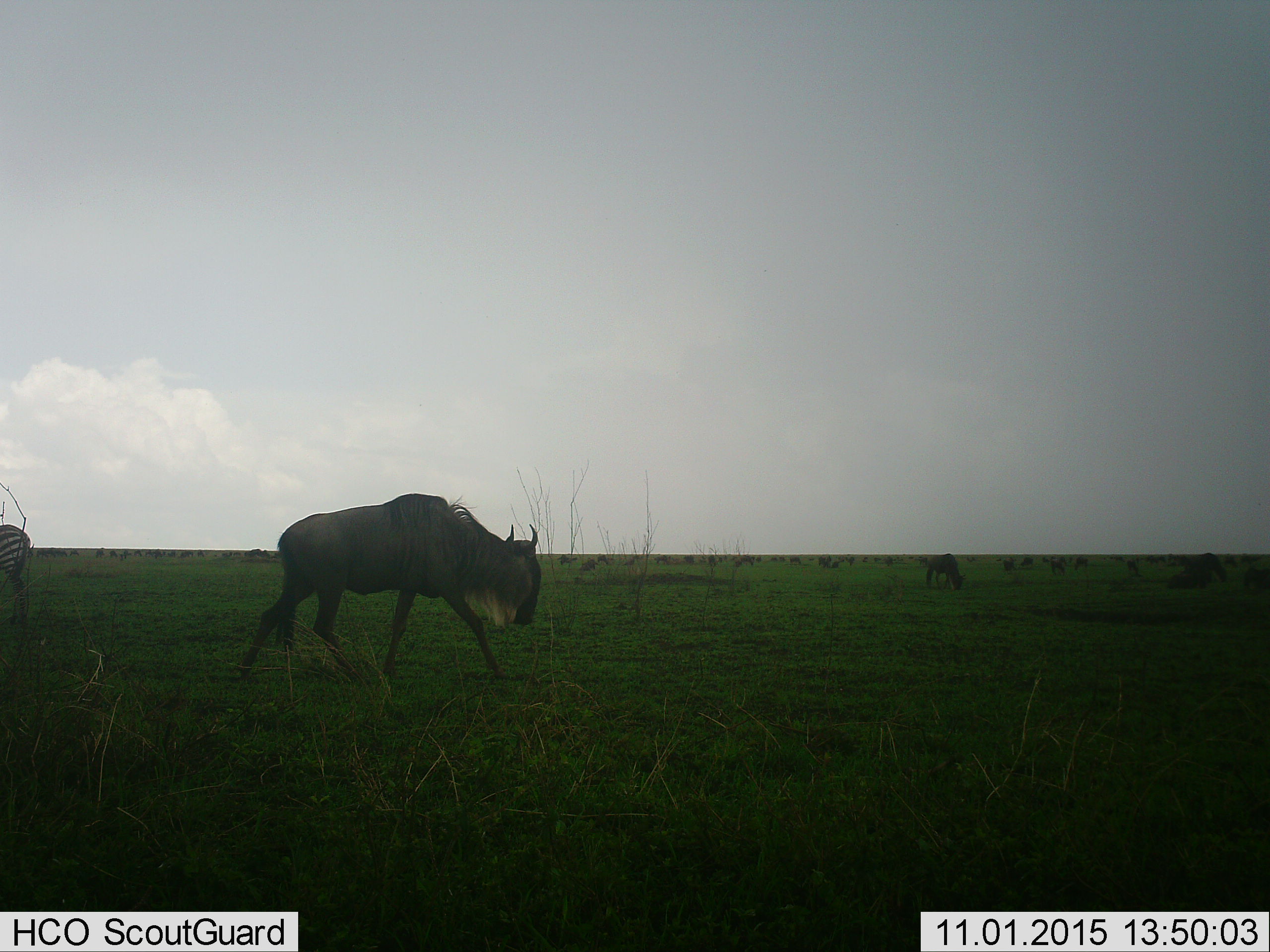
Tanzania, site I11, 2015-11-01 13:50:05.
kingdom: Animalia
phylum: Chordata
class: Mammalia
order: Artiodactyla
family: Bovidae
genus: Connochaetes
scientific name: Connochaetes taurinus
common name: blue wildebeest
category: wildebeest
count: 11-50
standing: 38%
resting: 12%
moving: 75%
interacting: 0%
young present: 0%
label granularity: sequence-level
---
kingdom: Animalia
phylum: Chordata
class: Mammalia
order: Perissodactyla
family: Equidae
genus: Equus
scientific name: Equus quagga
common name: plains zebra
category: zebra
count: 1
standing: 88%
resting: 0%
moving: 0%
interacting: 0%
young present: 0%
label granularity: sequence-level